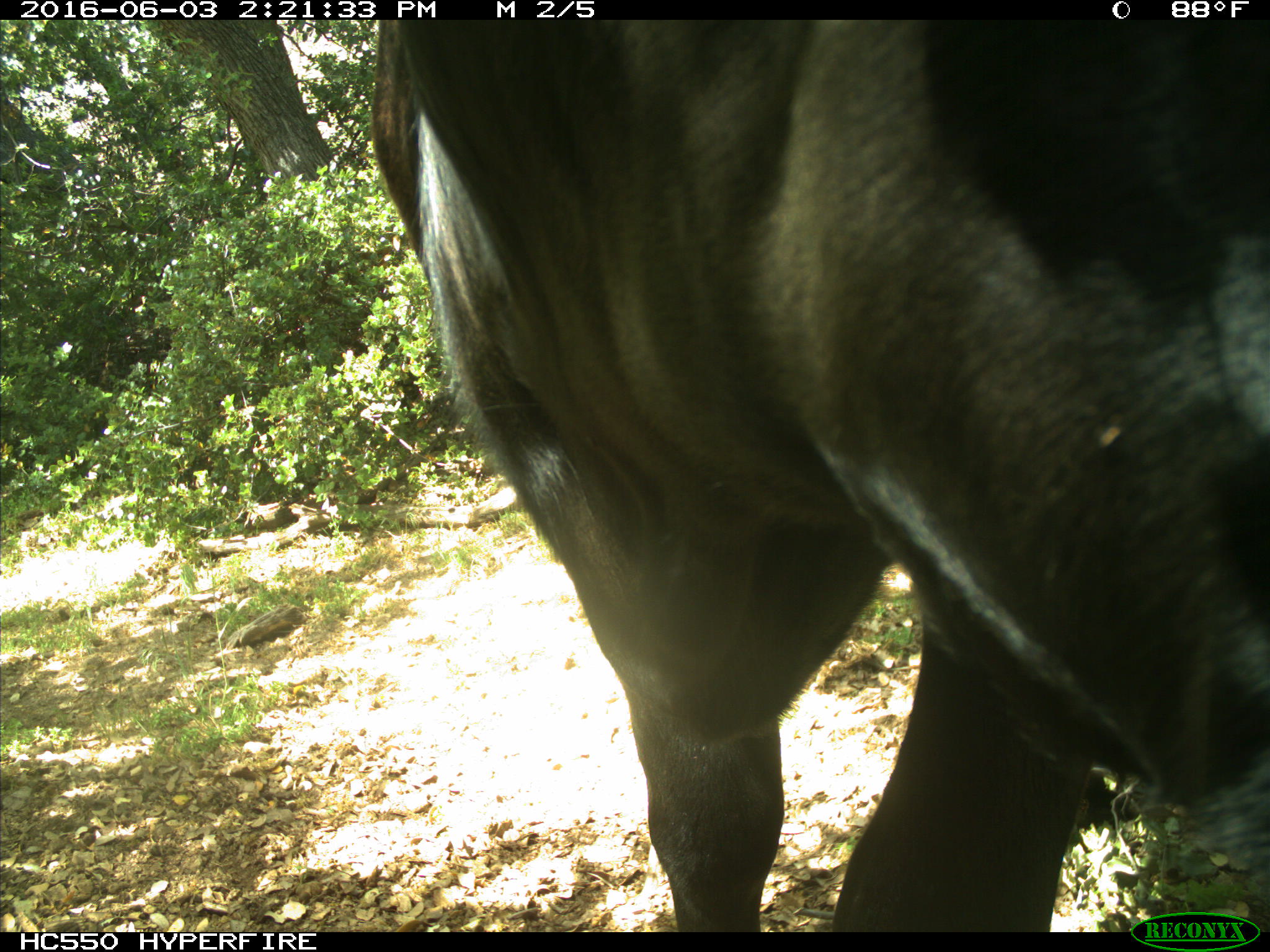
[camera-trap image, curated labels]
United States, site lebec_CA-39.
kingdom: Animalia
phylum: Chordata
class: Mammalia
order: Artiodactyla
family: Bovidae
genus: Bos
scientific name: Bos taurus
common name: domestic cow